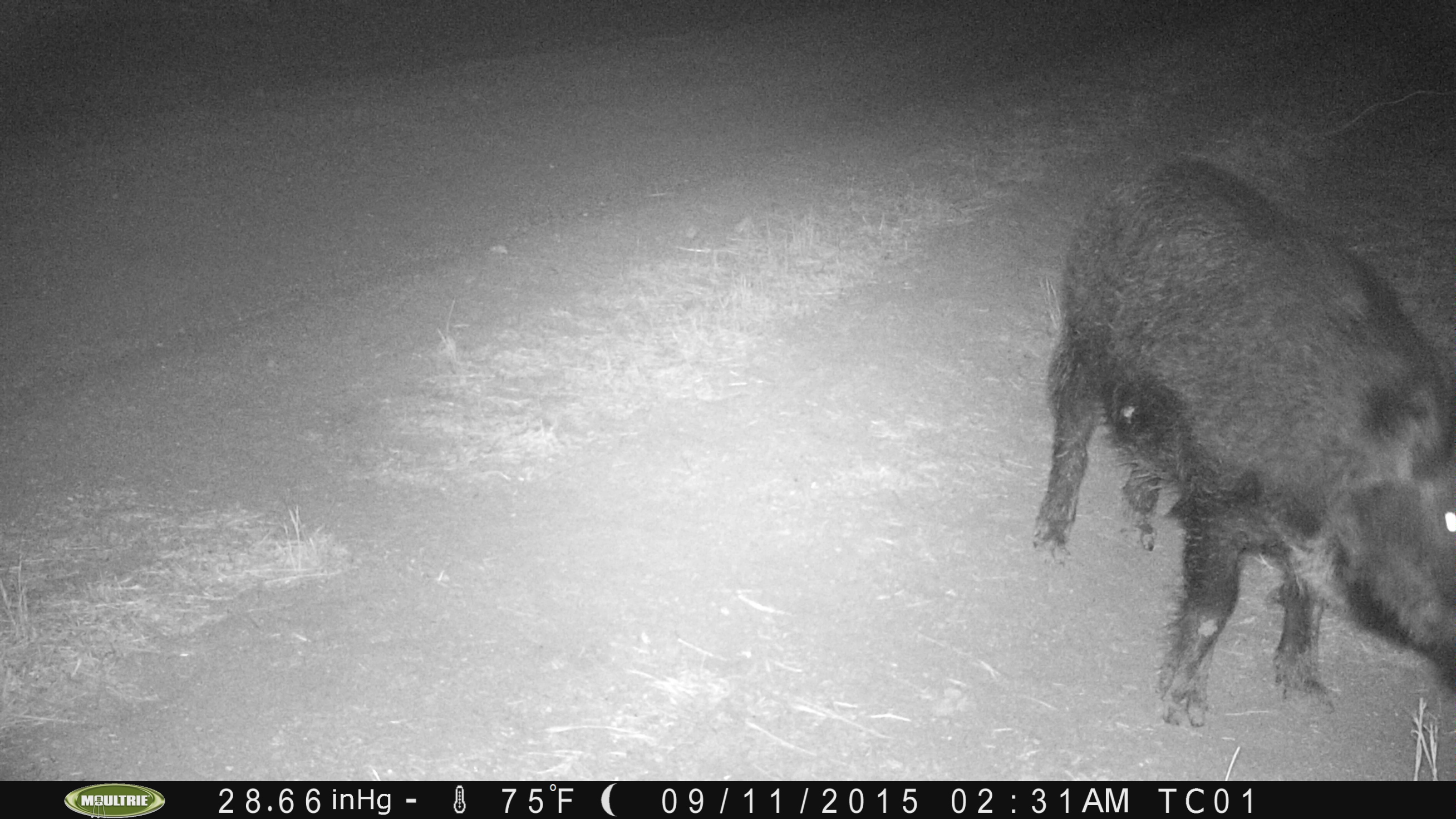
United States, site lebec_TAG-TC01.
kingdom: Animalia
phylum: Chordata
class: Mammalia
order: Artiodactyla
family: Suidae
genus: Sus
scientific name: Sus scrofa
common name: wild boar